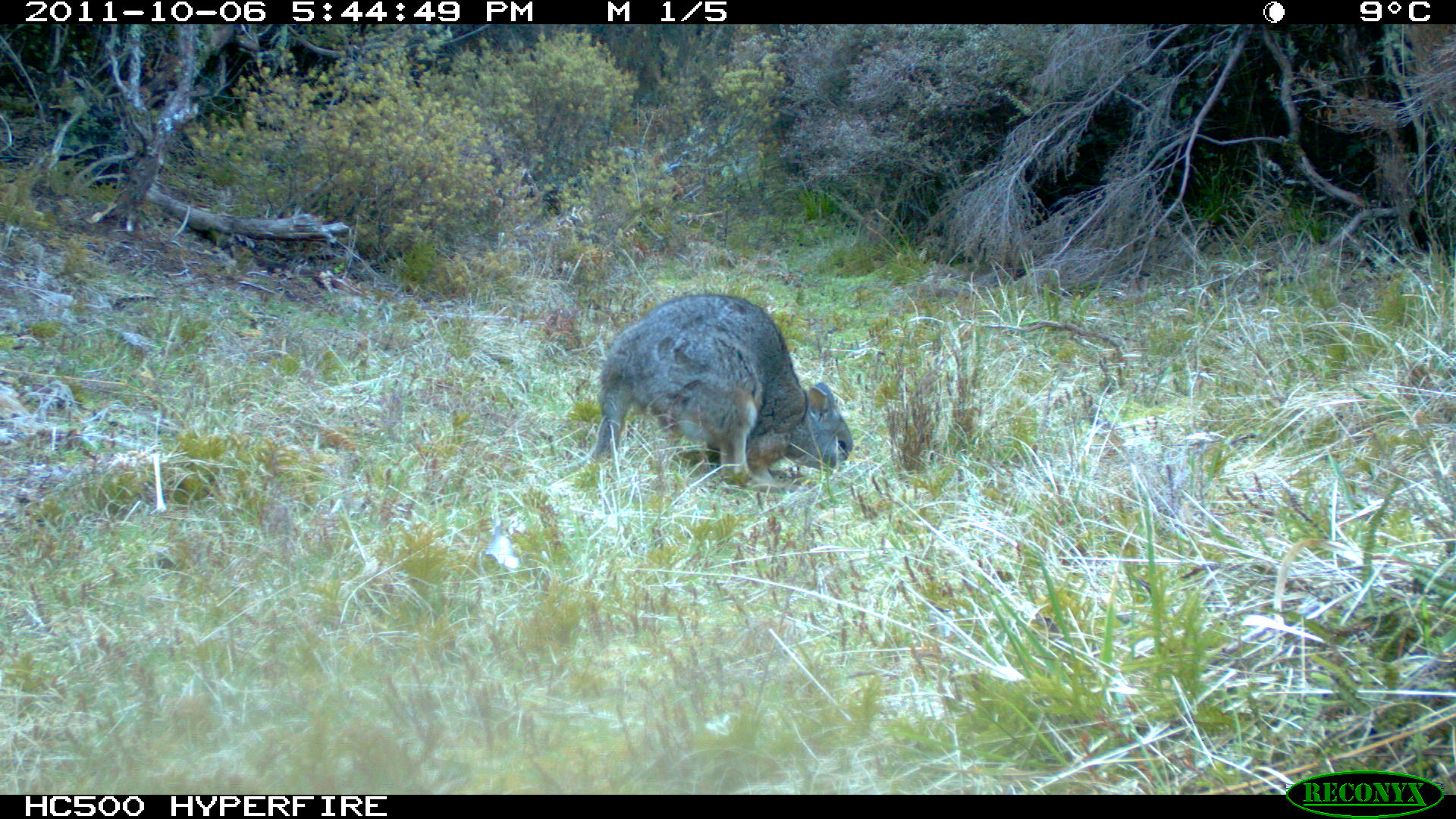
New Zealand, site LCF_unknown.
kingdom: Animalia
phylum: Chordata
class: Mammalia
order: Diprotodontia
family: Macropodidae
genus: Notamacropus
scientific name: Notamacropus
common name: wallaby